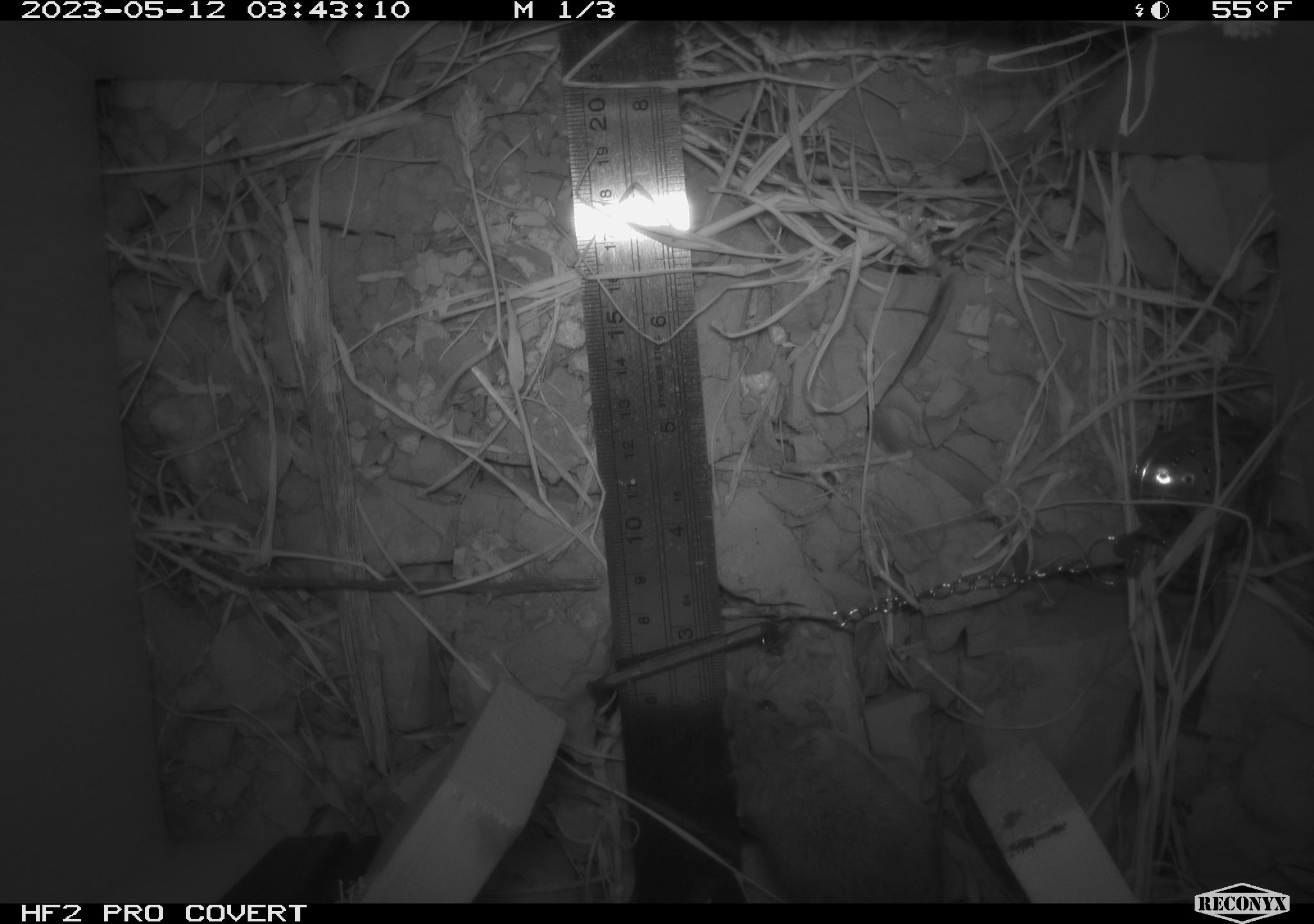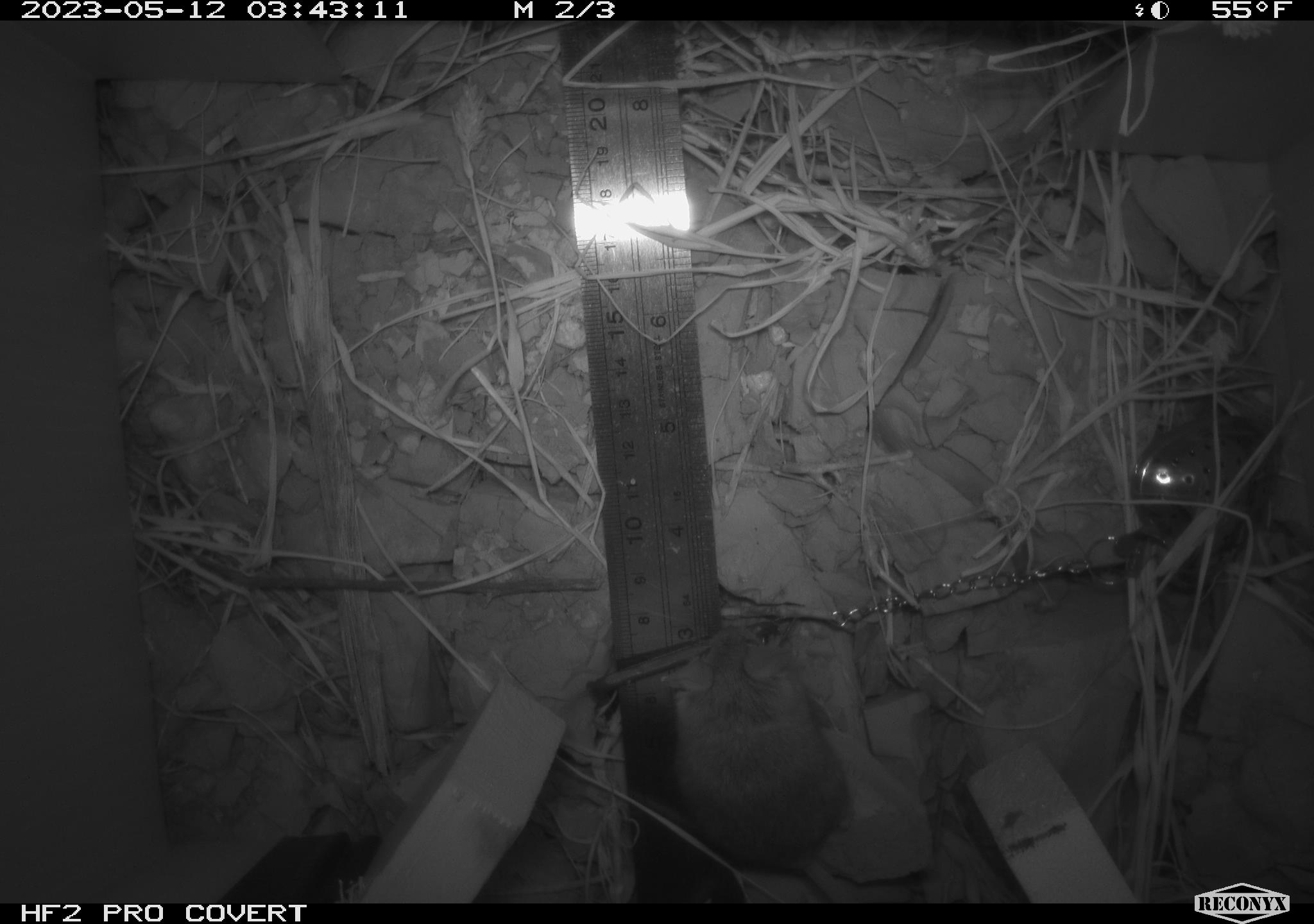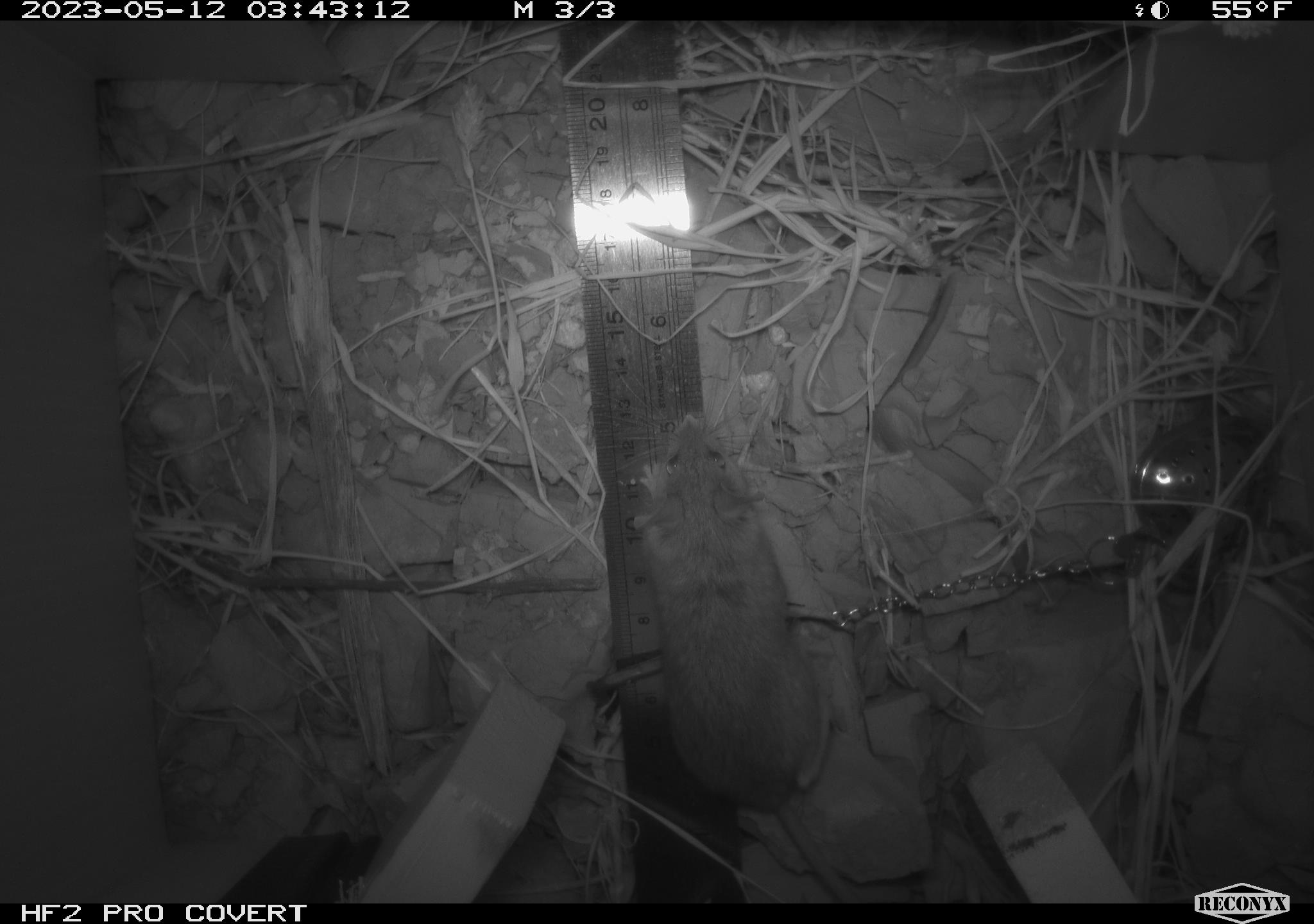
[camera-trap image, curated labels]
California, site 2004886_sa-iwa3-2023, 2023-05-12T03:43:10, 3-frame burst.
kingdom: Animalia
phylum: Chordata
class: Mammalia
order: Rodentia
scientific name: Rodentia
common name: mouse species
Mouse species (Rodentia).